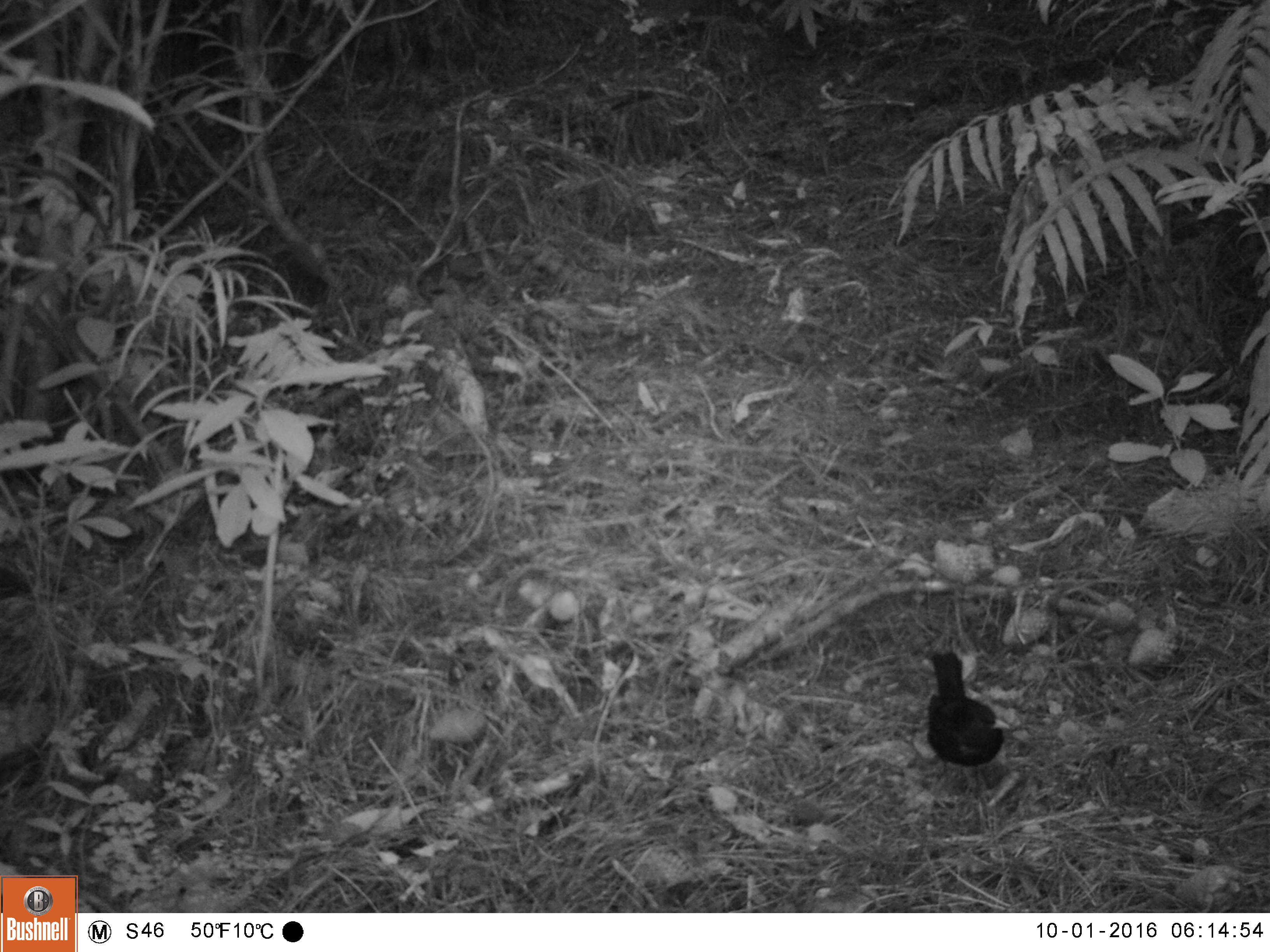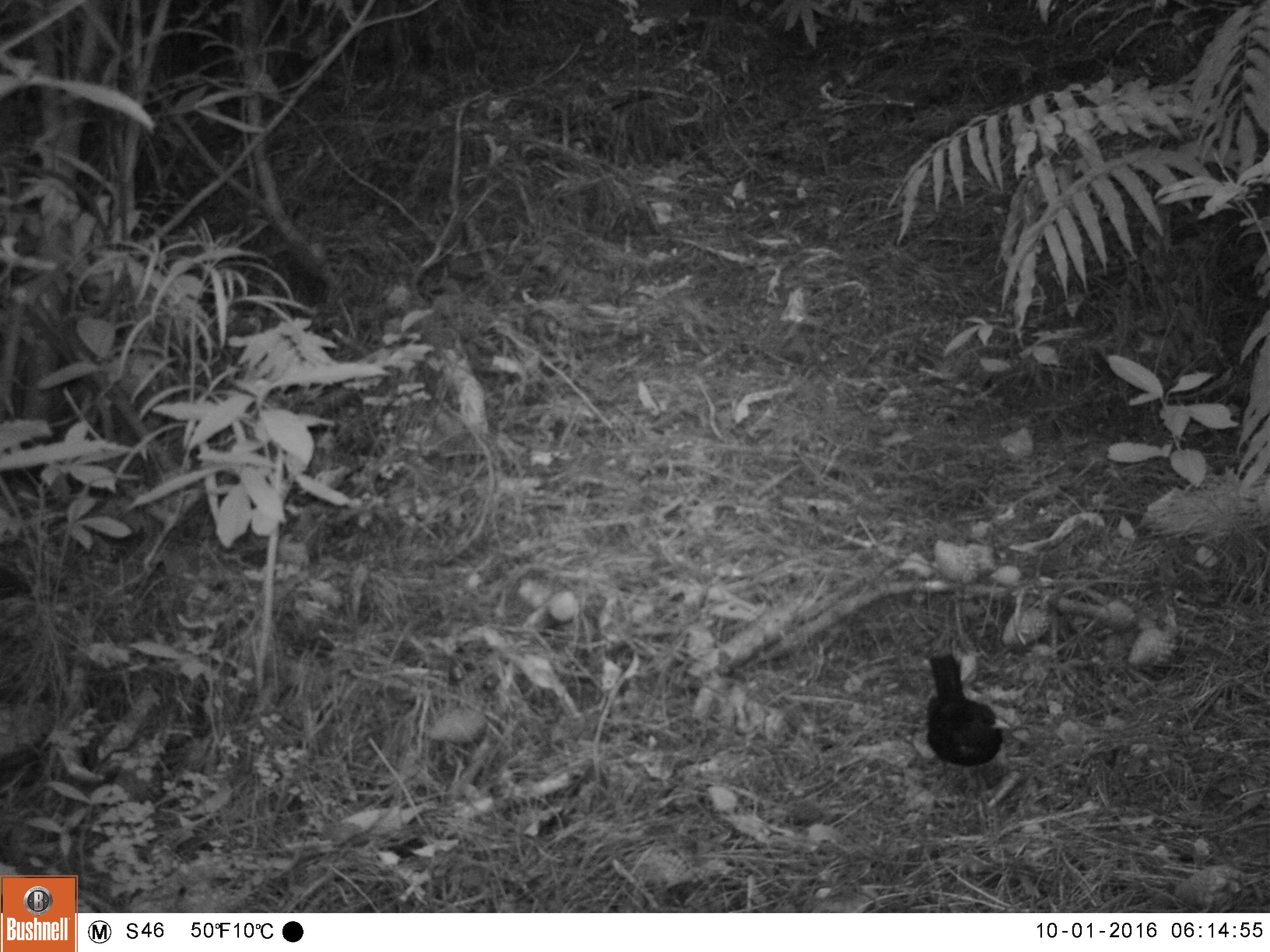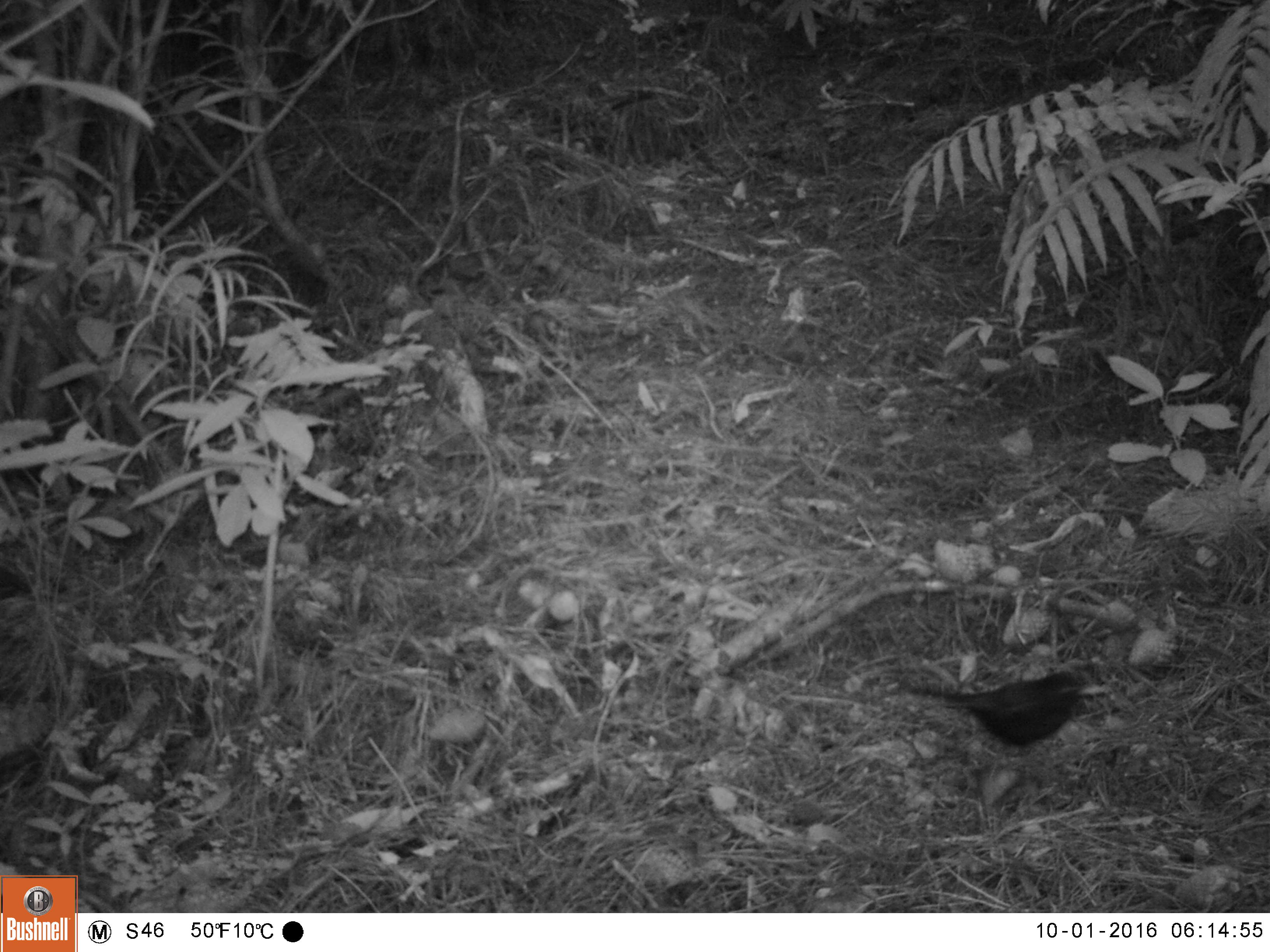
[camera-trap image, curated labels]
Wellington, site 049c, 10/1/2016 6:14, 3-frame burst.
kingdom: Animalia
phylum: Chordata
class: Aves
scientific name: Aves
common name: bird